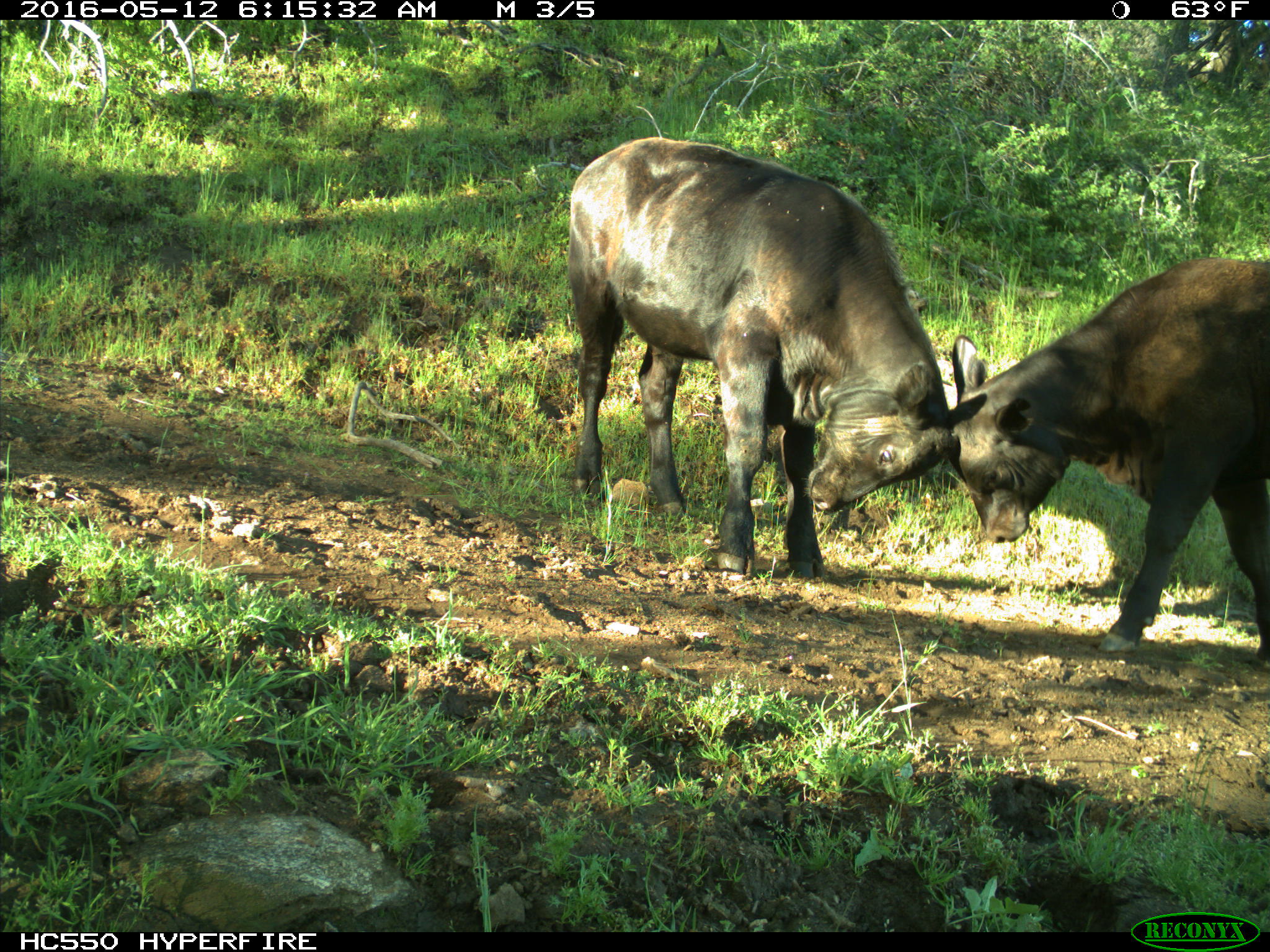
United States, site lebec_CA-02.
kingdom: Animalia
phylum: Chordata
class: Mammalia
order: Artiodactyla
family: Bovidae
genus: Bos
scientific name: Bos taurus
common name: domestic cow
Bos taurus (domestic cow).